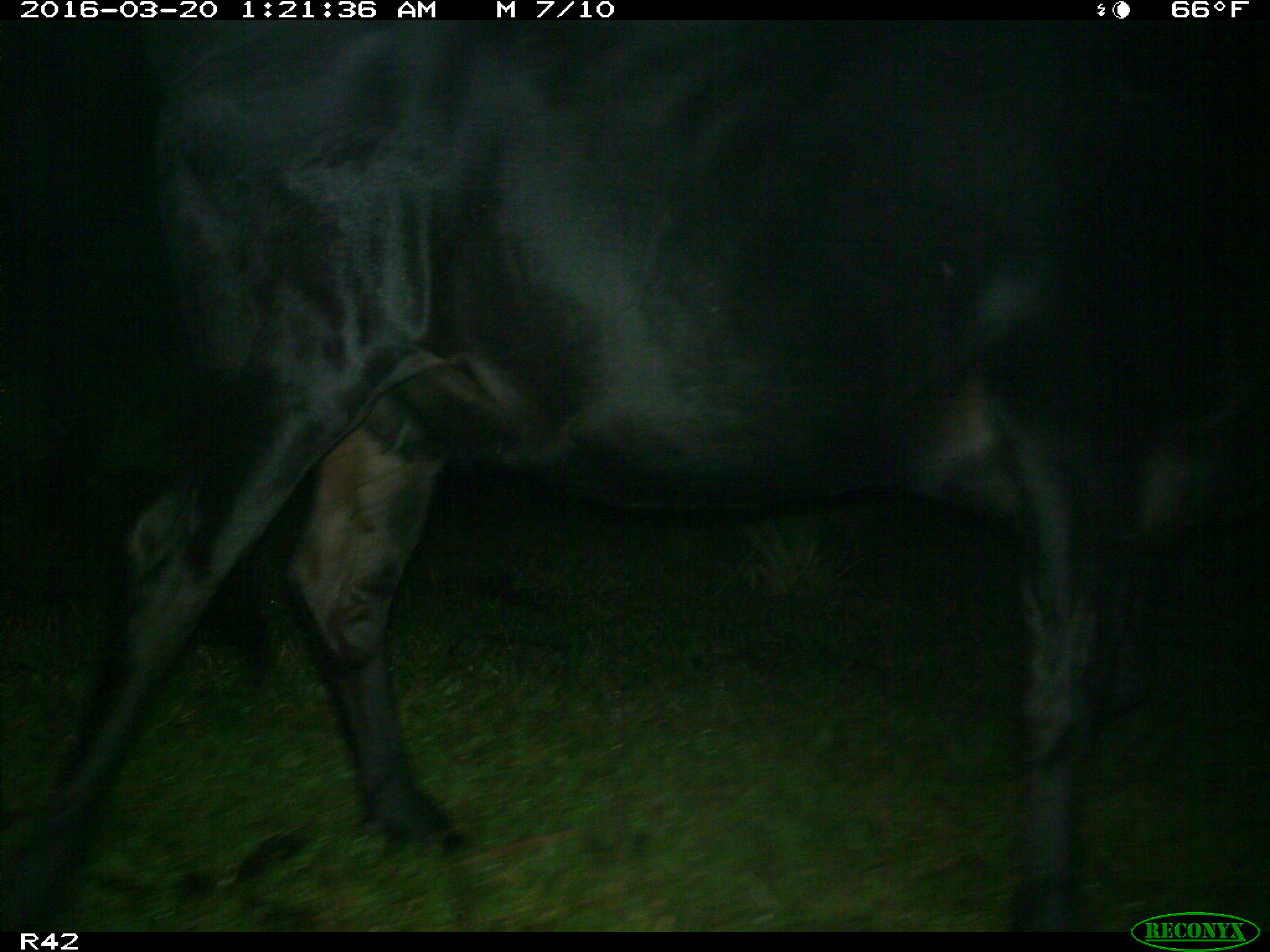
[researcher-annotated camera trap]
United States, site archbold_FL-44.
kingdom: Animalia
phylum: Chordata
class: Mammalia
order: Artiodactyla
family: Bovidae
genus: Bos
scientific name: Bos taurus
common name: domestic cow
Bos taurus (domestic cow).